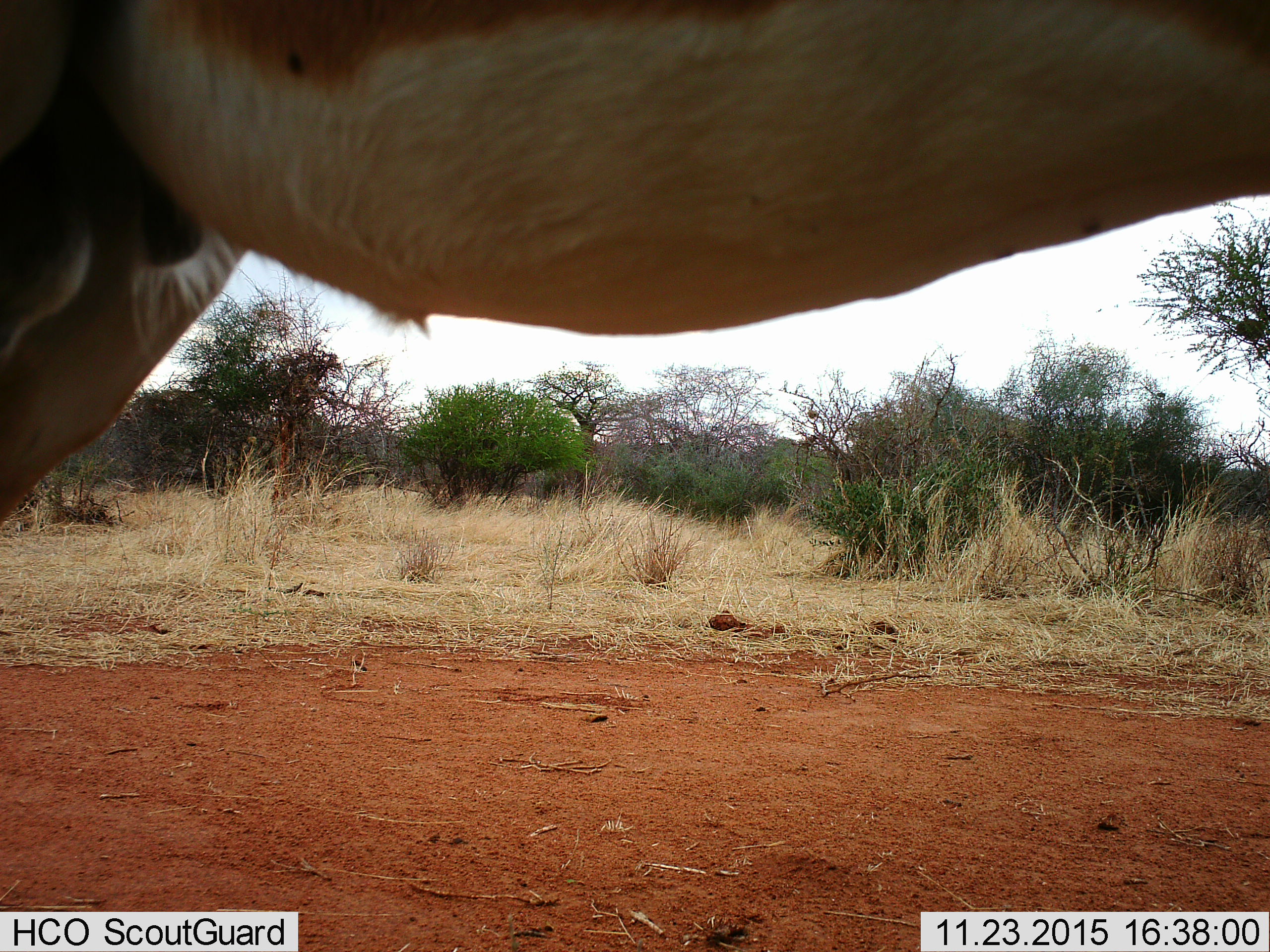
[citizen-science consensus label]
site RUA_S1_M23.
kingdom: Animalia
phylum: Chordata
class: Mammalia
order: Artiodactyla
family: Bovidae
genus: Aepyceros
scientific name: Aepyceros melampus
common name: impala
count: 1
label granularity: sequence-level